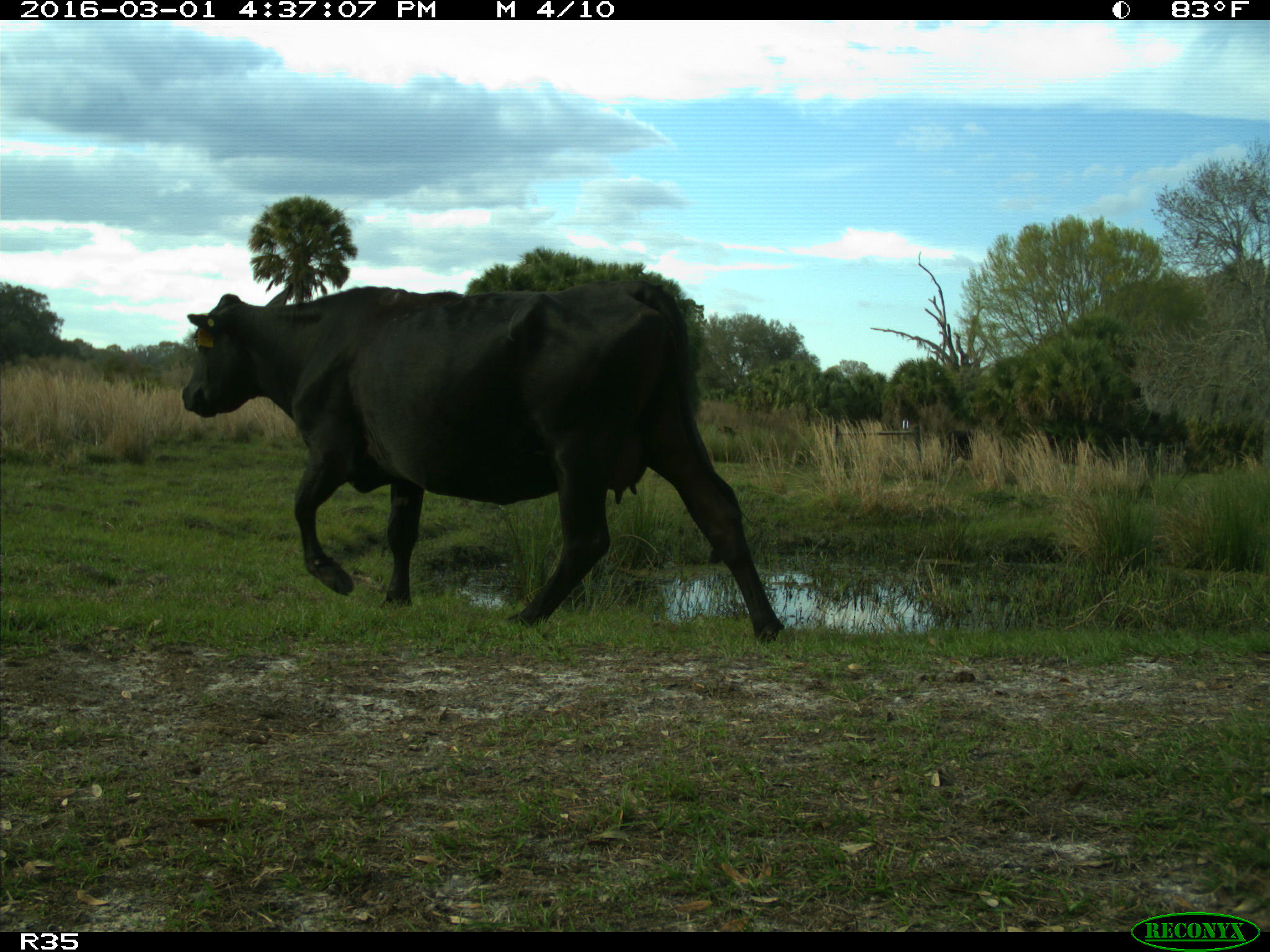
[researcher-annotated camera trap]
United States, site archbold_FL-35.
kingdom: Animalia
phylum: Chordata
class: Mammalia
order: Artiodactyla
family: Bovidae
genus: Bos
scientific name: Bos taurus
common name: domestic cow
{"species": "Bos taurus (domestic cow)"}